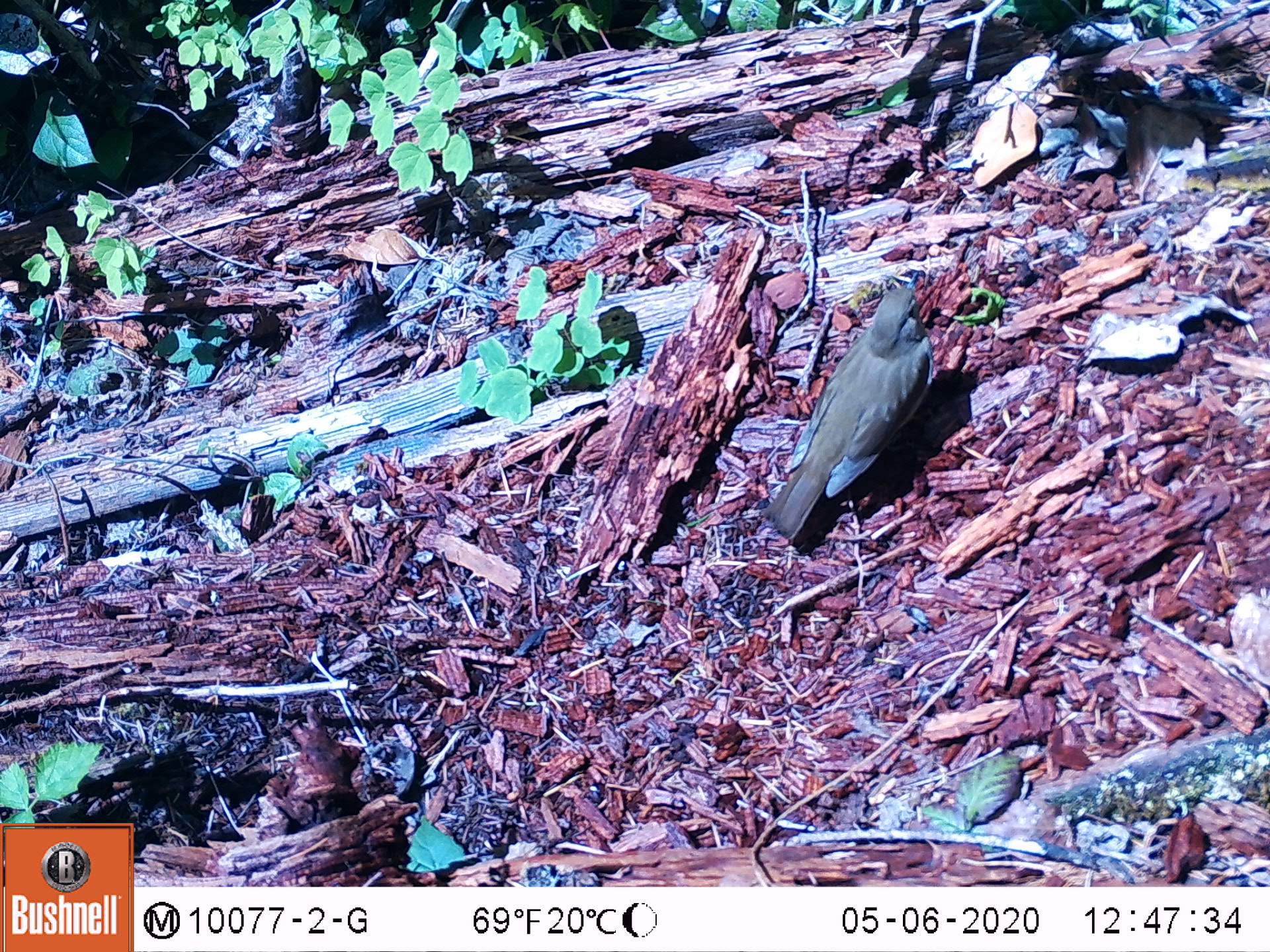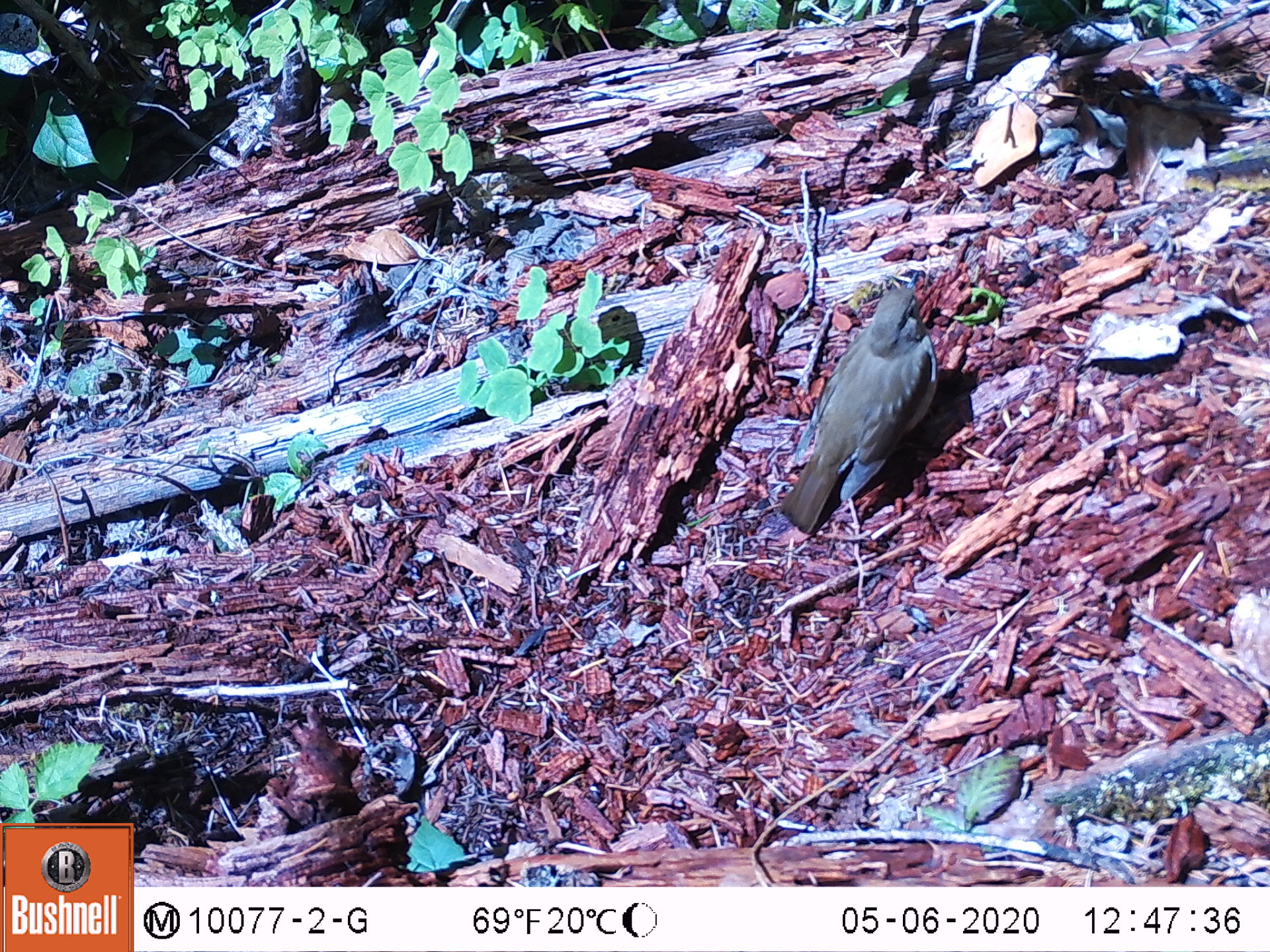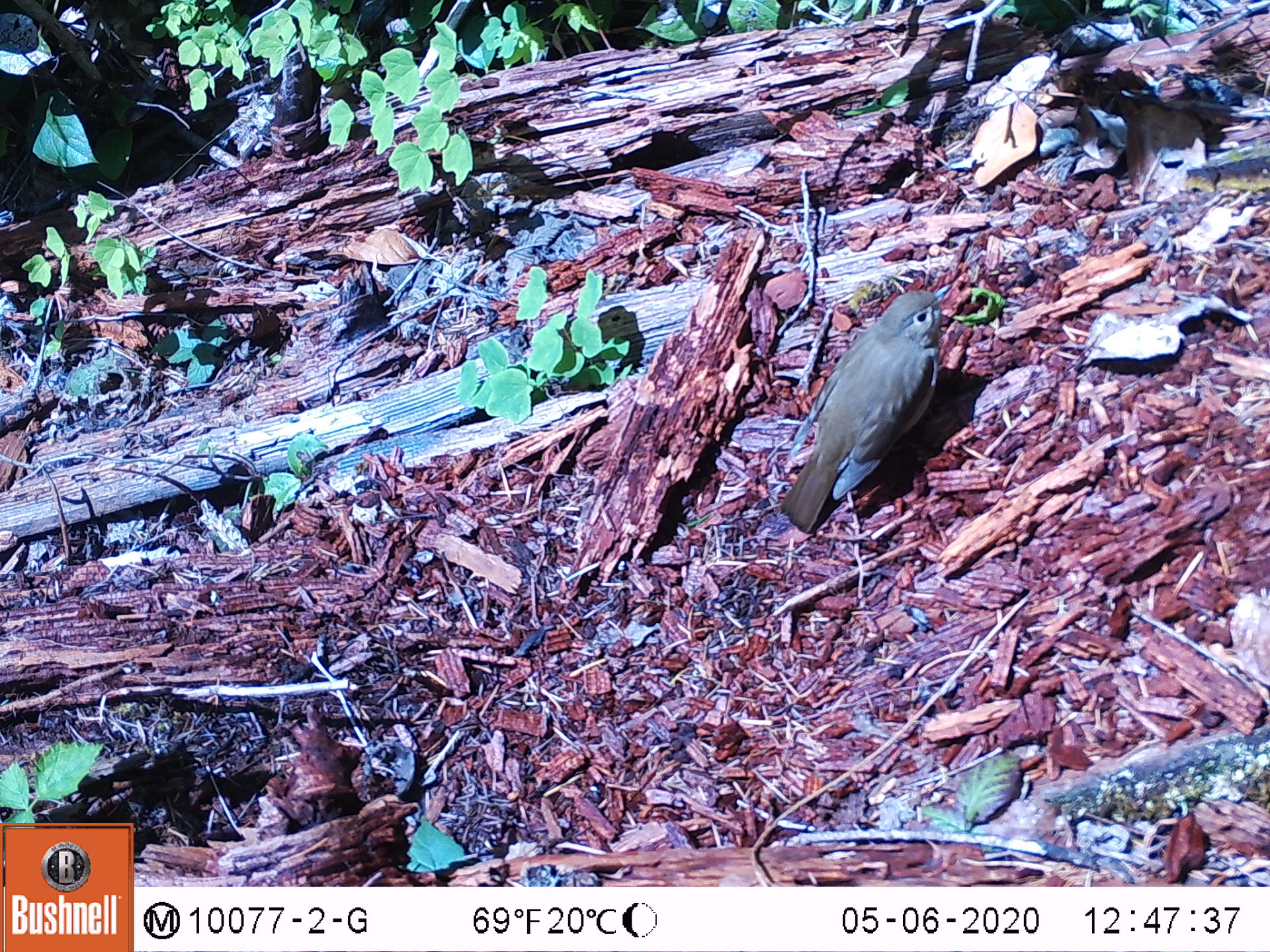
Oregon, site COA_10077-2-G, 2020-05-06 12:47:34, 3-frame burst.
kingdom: Animalia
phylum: Chordata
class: Aves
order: Passeriformes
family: Turdidae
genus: Catharus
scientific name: Catharus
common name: brown thrushes and nightingale-thrushes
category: catharus species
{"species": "catharus species (brown thrushes and nightingale-thrushes) (Catharus)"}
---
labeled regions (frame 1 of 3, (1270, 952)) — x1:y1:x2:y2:
catharus species: 755:262:943:560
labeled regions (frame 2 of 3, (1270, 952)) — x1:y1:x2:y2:
catharus species: 770:261:944:551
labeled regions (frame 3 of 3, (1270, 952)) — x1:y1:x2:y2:
catharus species: 777:275:963:551